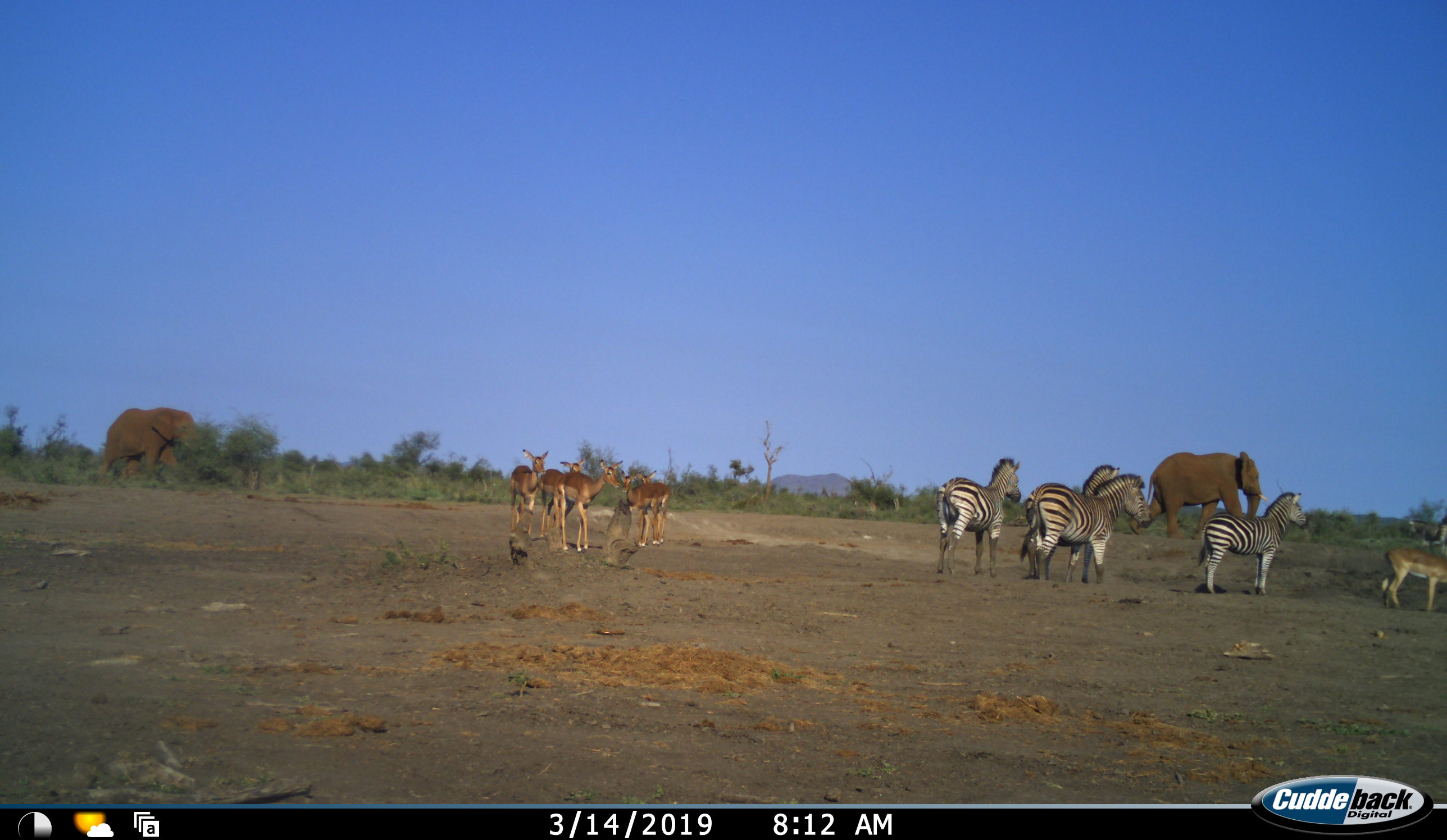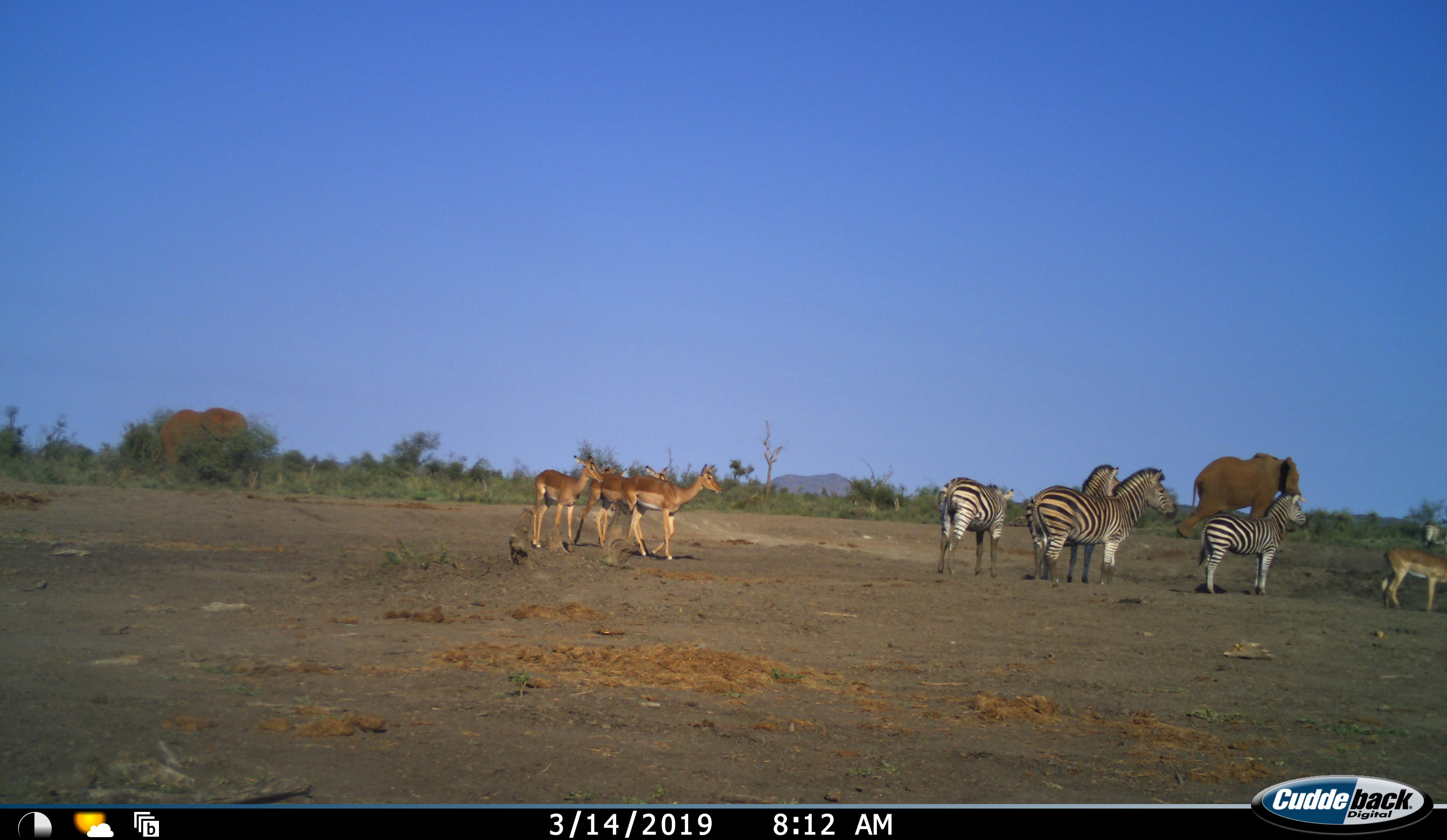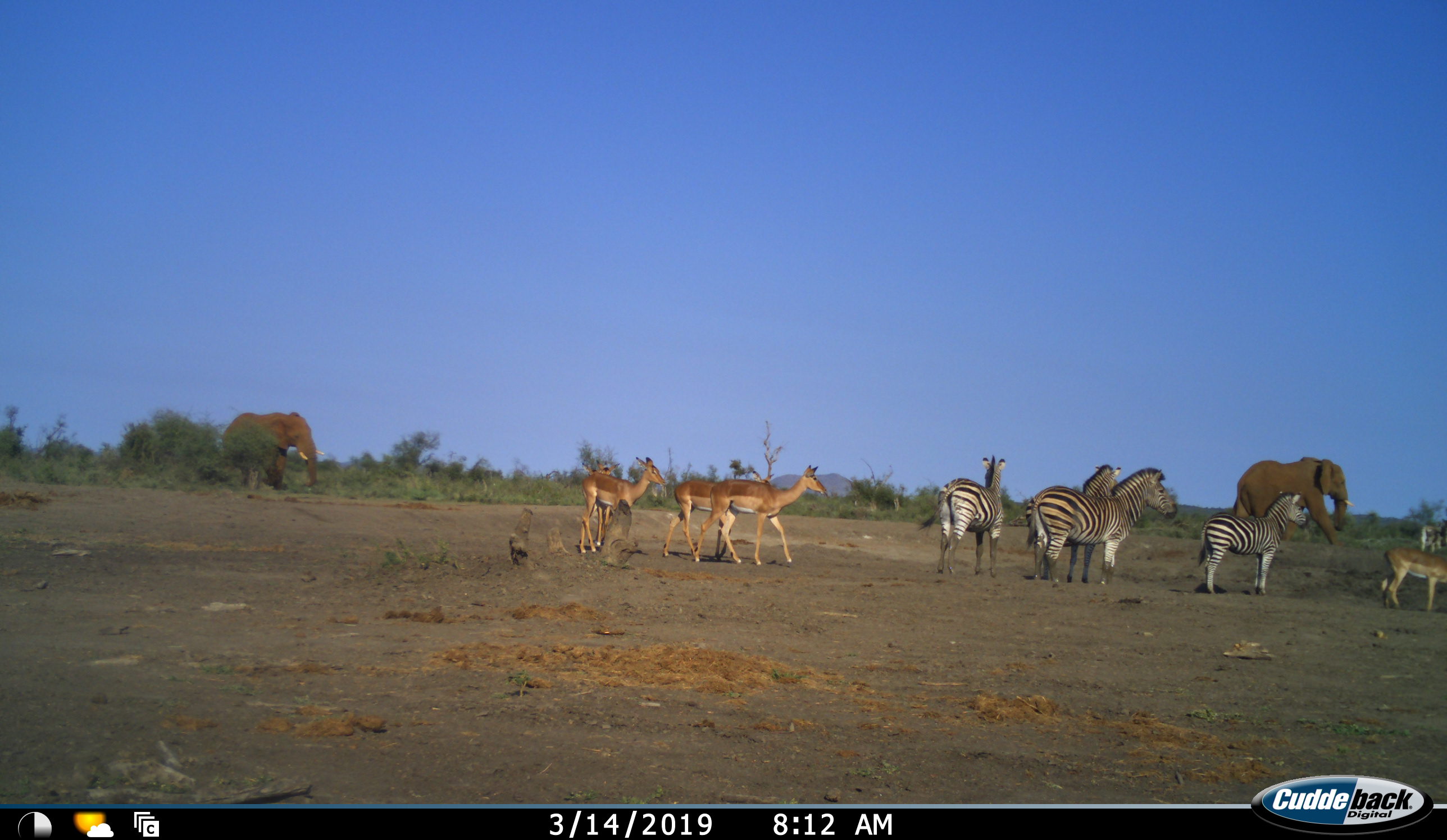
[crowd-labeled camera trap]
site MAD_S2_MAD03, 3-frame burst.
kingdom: Animalia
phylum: Chordata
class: Mammalia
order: Perissodactyla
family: Equidae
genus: Equus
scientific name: Equus quagga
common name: plains zebra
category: zebraplains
Zebraplains (plains zebra) (Equus quagga), count 4. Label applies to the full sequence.